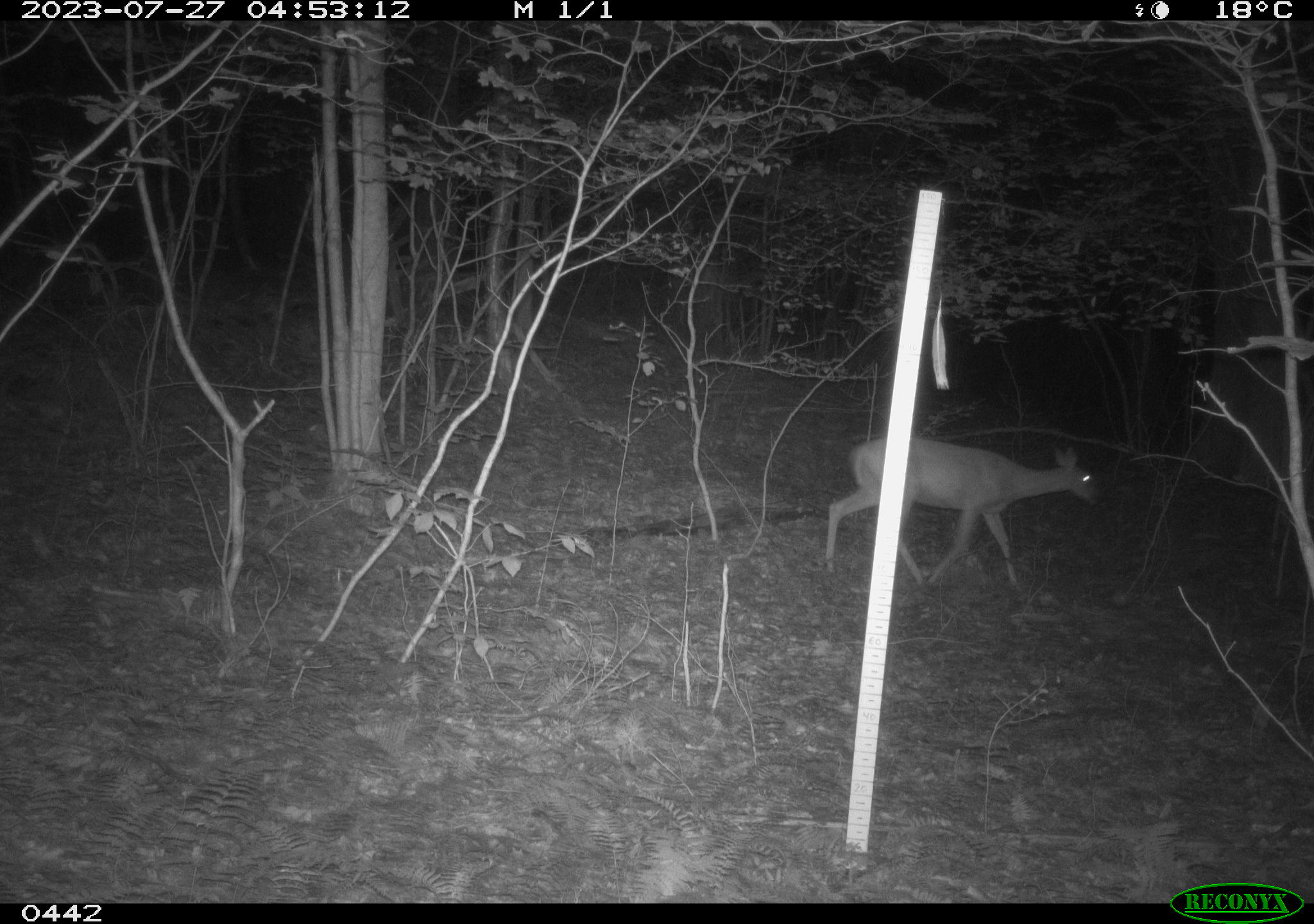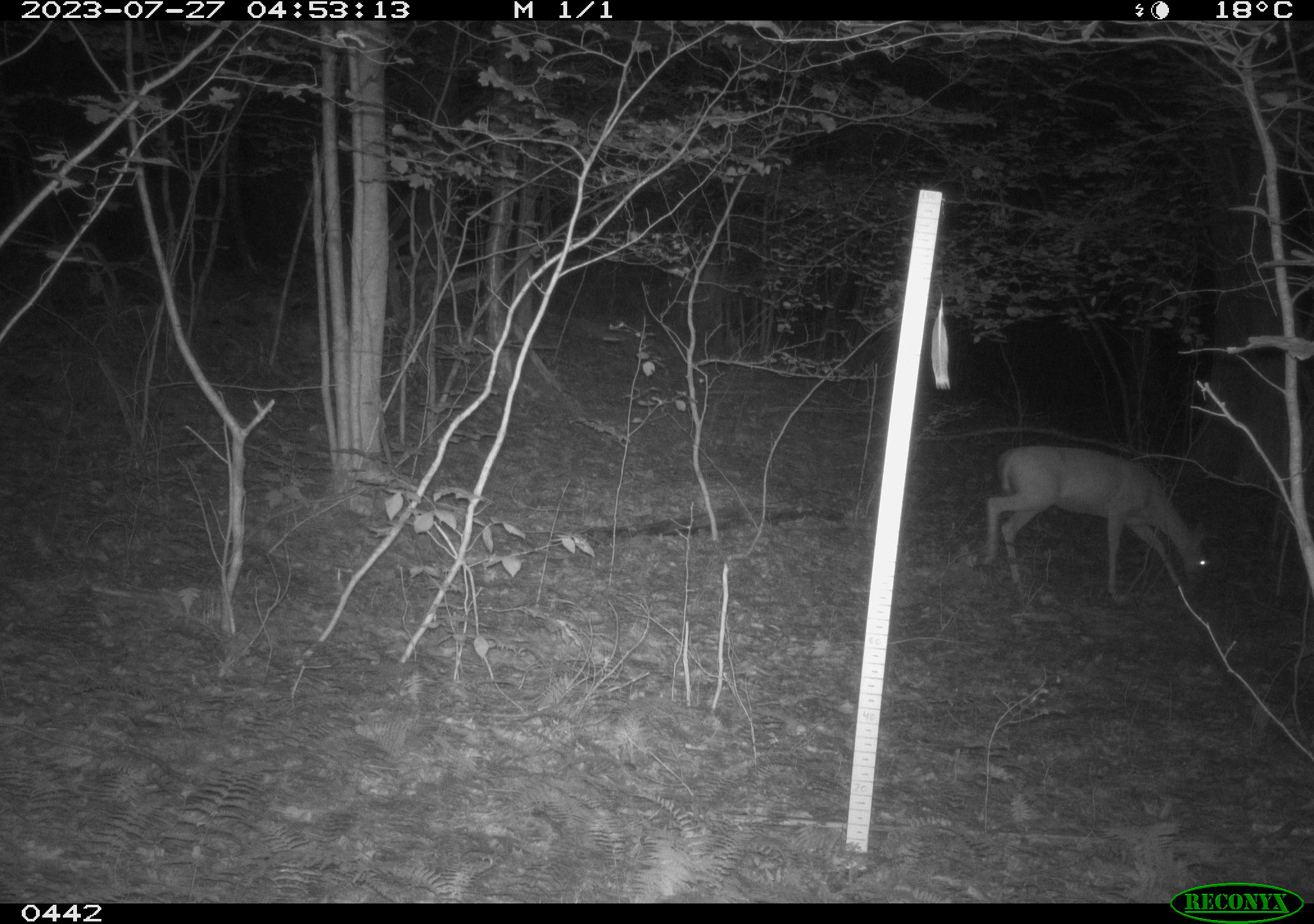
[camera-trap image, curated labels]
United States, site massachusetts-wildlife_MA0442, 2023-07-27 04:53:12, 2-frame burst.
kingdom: Animalia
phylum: Chordata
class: Mammalia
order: Artiodactyla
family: Cervidae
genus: Odocoileus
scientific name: Odocoileus virginianus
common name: white-tailed deer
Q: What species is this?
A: White-tailed deer (Odocoileus virginianus).